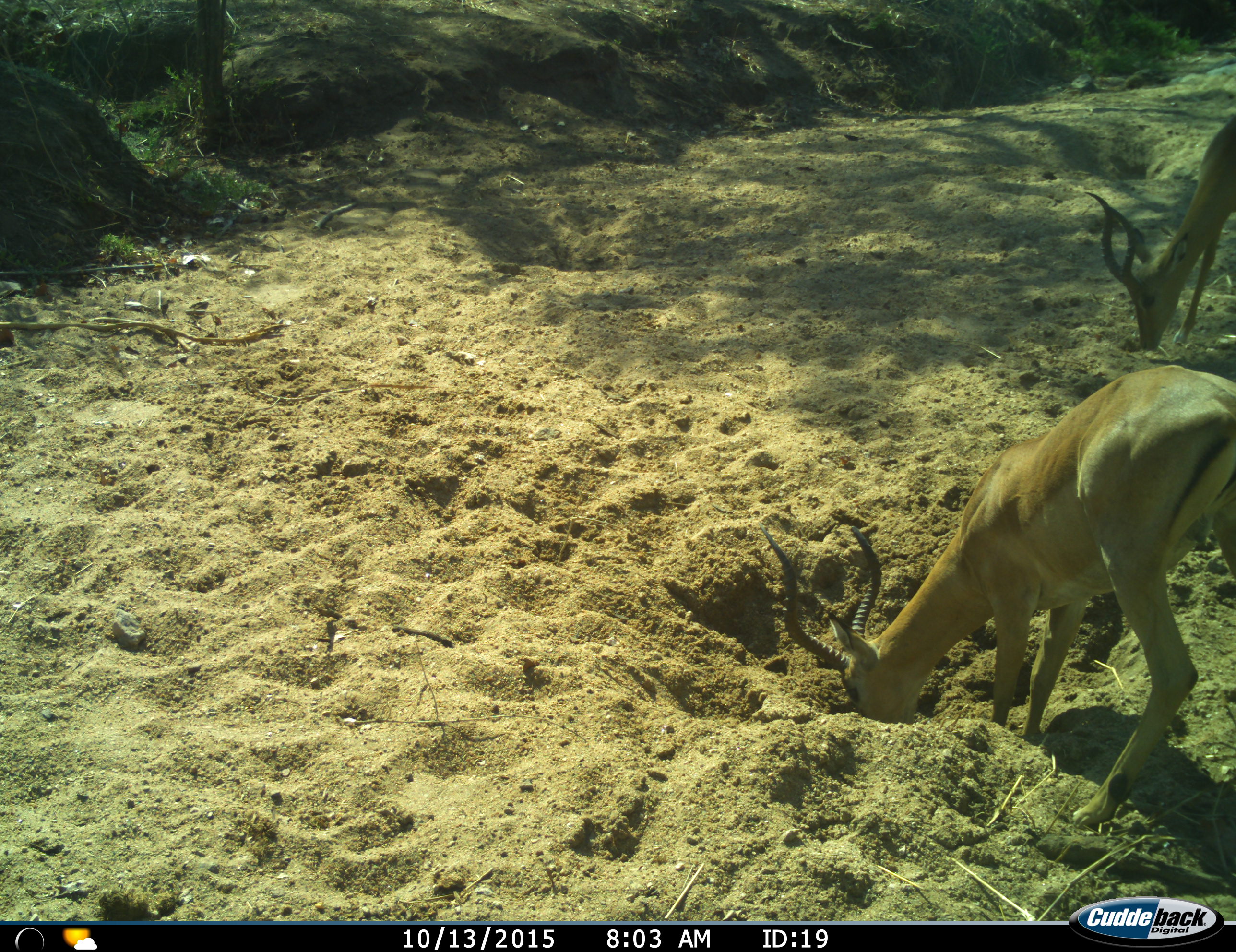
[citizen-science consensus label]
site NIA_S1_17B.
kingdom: Animalia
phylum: Chordata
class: Mammalia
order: Artiodactyla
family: Bovidae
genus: Aepyceros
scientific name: Aepyceros melampus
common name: impala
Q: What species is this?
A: Impala (Aepyceros melampus).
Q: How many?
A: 2.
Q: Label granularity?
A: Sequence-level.